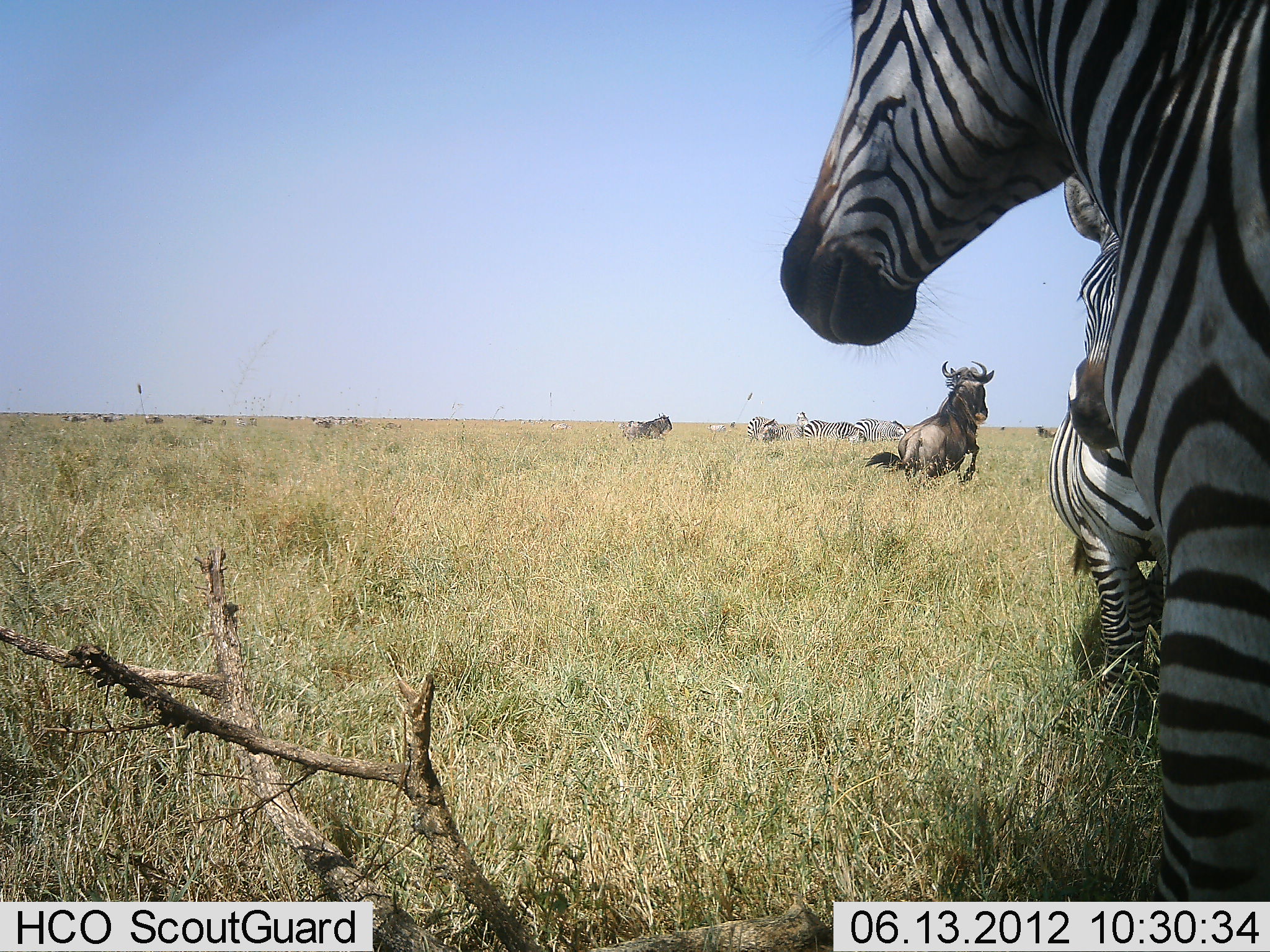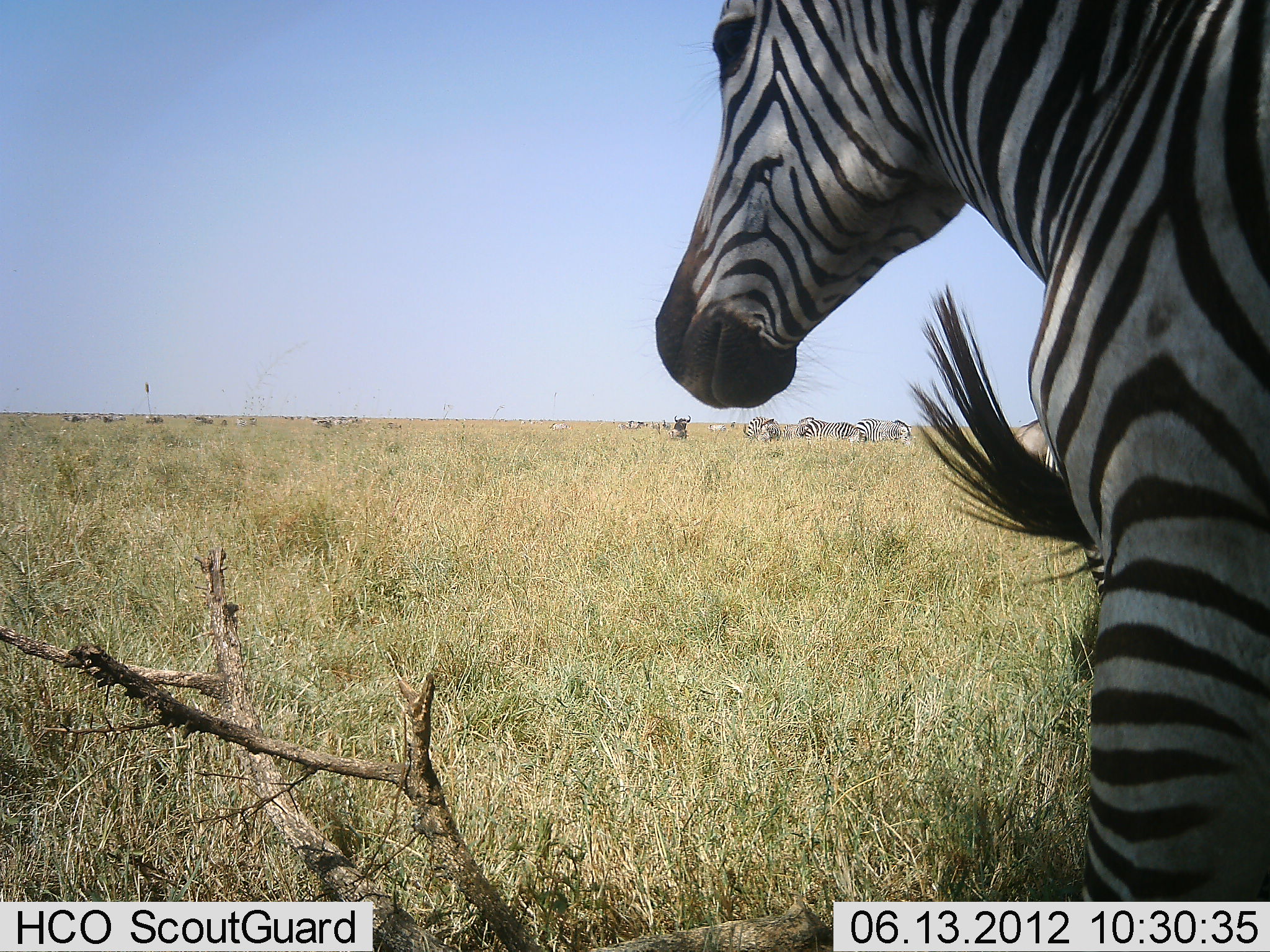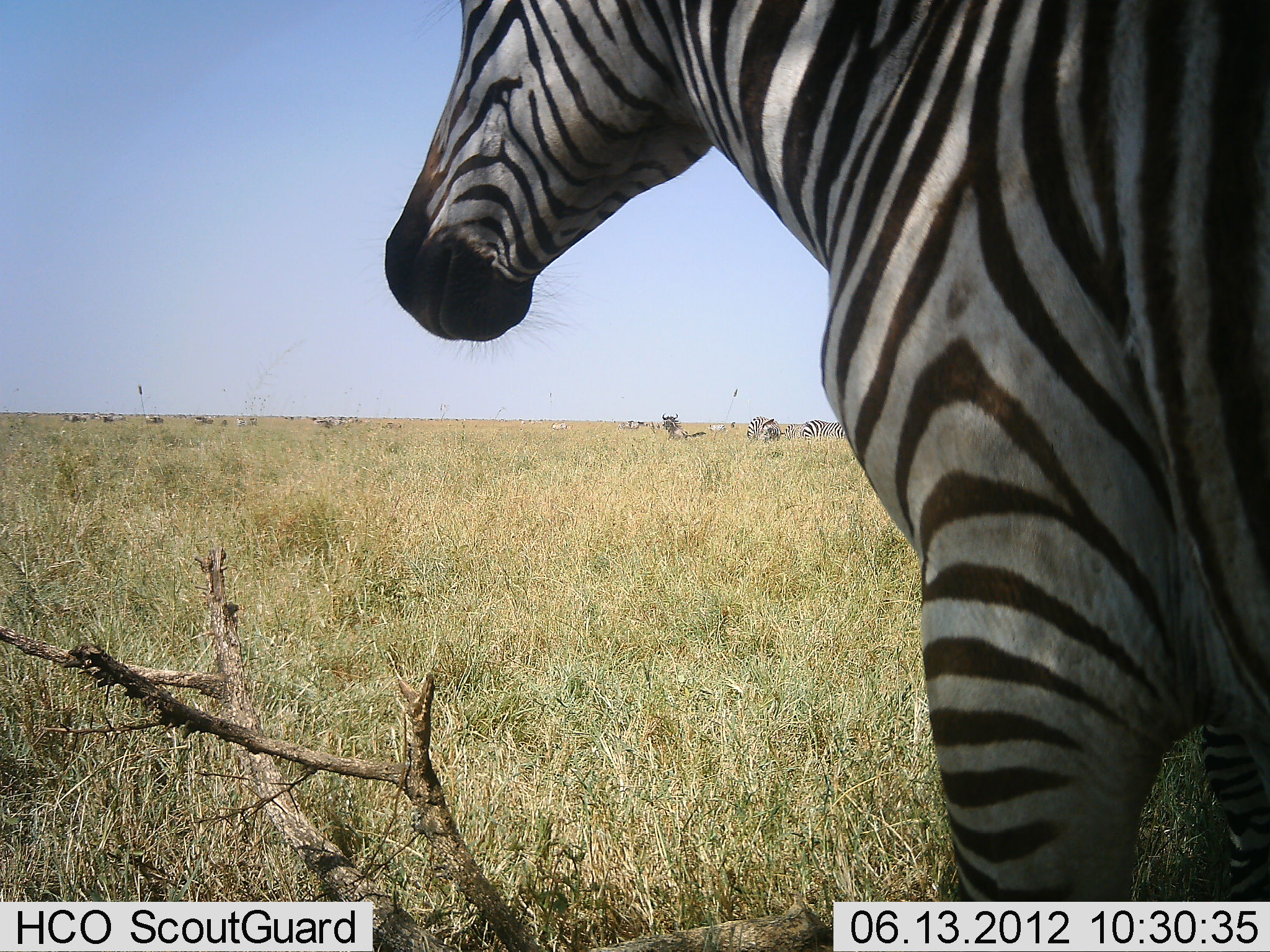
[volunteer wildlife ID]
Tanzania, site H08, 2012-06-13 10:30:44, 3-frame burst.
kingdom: Animalia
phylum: Chordata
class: Mammalia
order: Artiodactyla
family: Bovidae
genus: Connochaetes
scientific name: Connochaetes taurinus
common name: blue wildebeest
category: wildebeest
Wildebeest (blue wildebeest) (Connochaetes taurinus), count 2. Behavior (volunteer vote fractions): standing 0%, resting 10%, moving 90%, interacting 0%. Young present (vote fraction): 0%. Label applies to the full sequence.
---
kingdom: Animalia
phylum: Chordata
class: Mammalia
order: Perissodactyla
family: Equidae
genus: Equus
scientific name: Equus quagga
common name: plains zebra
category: zebra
Zebra (plains zebra) (Equus quagga), count 7. Behavior (volunteer vote fractions): standing 90%, resting 10%, moving 30%, interacting 0%. Young present (vote fraction): 0%. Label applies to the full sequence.